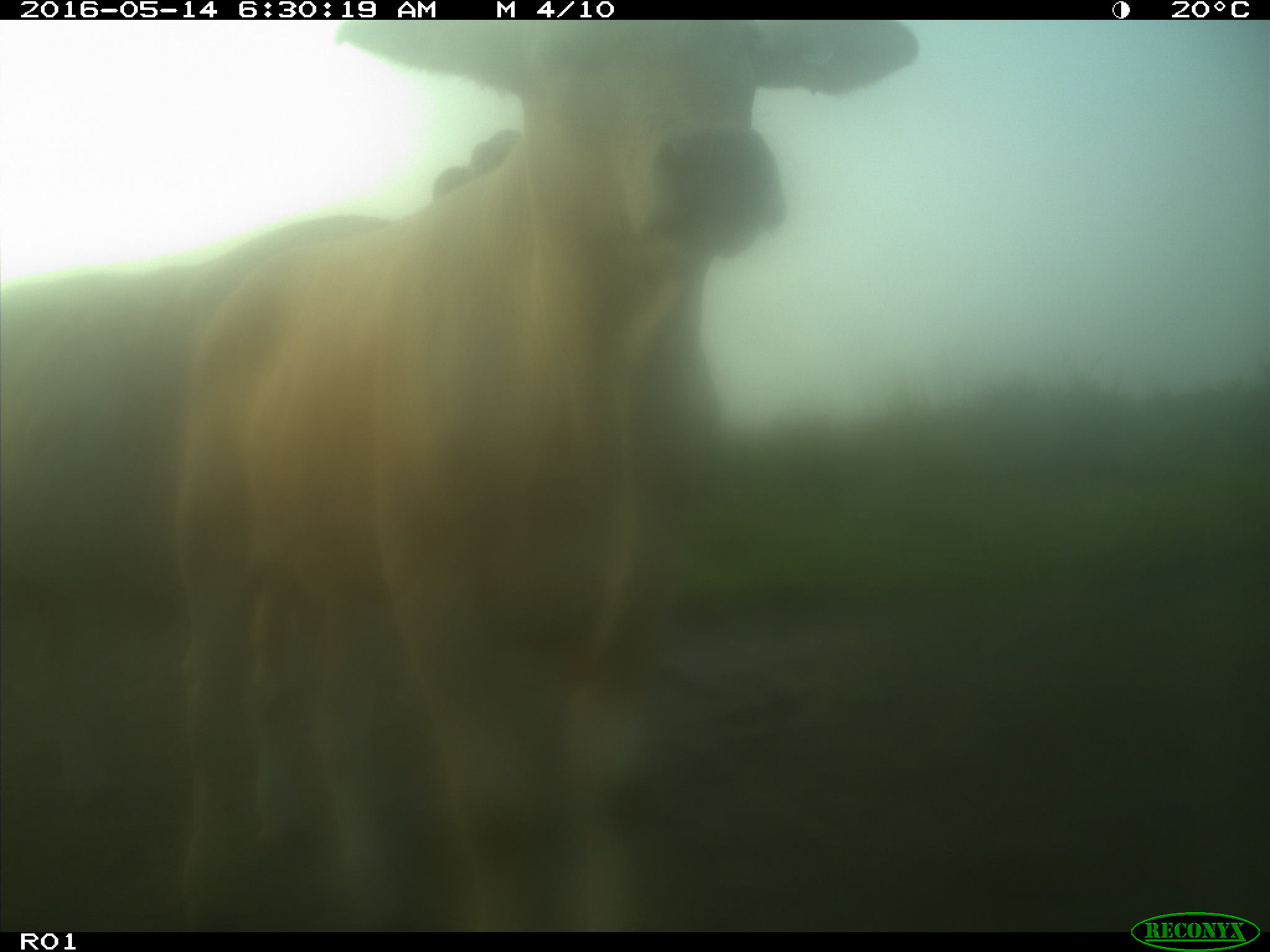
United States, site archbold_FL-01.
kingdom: Animalia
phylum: Chordata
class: Mammalia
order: Artiodactyla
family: Bovidae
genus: Bos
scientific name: Bos taurus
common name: domestic cow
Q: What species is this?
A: Bos taurus (domestic cow).